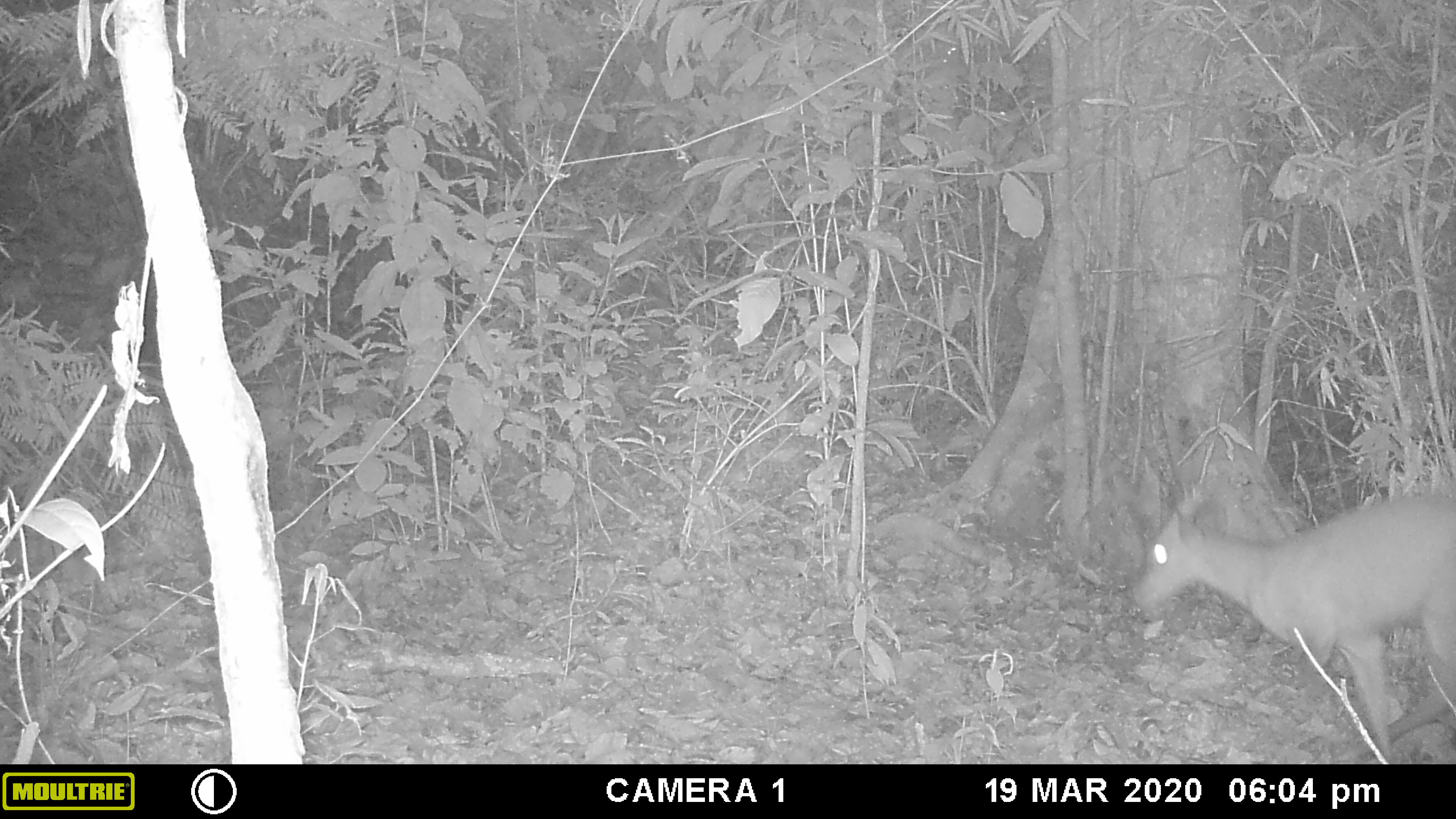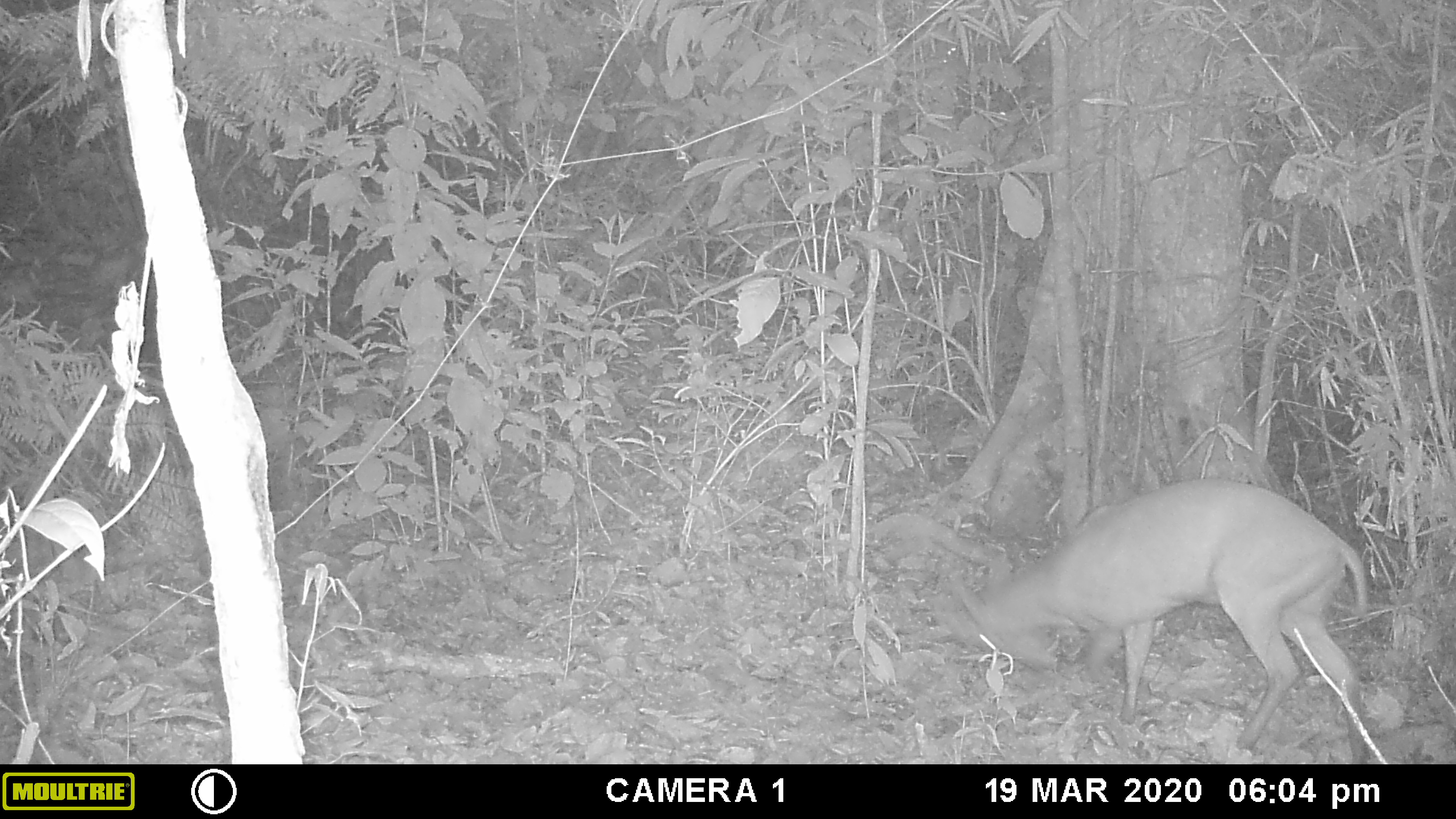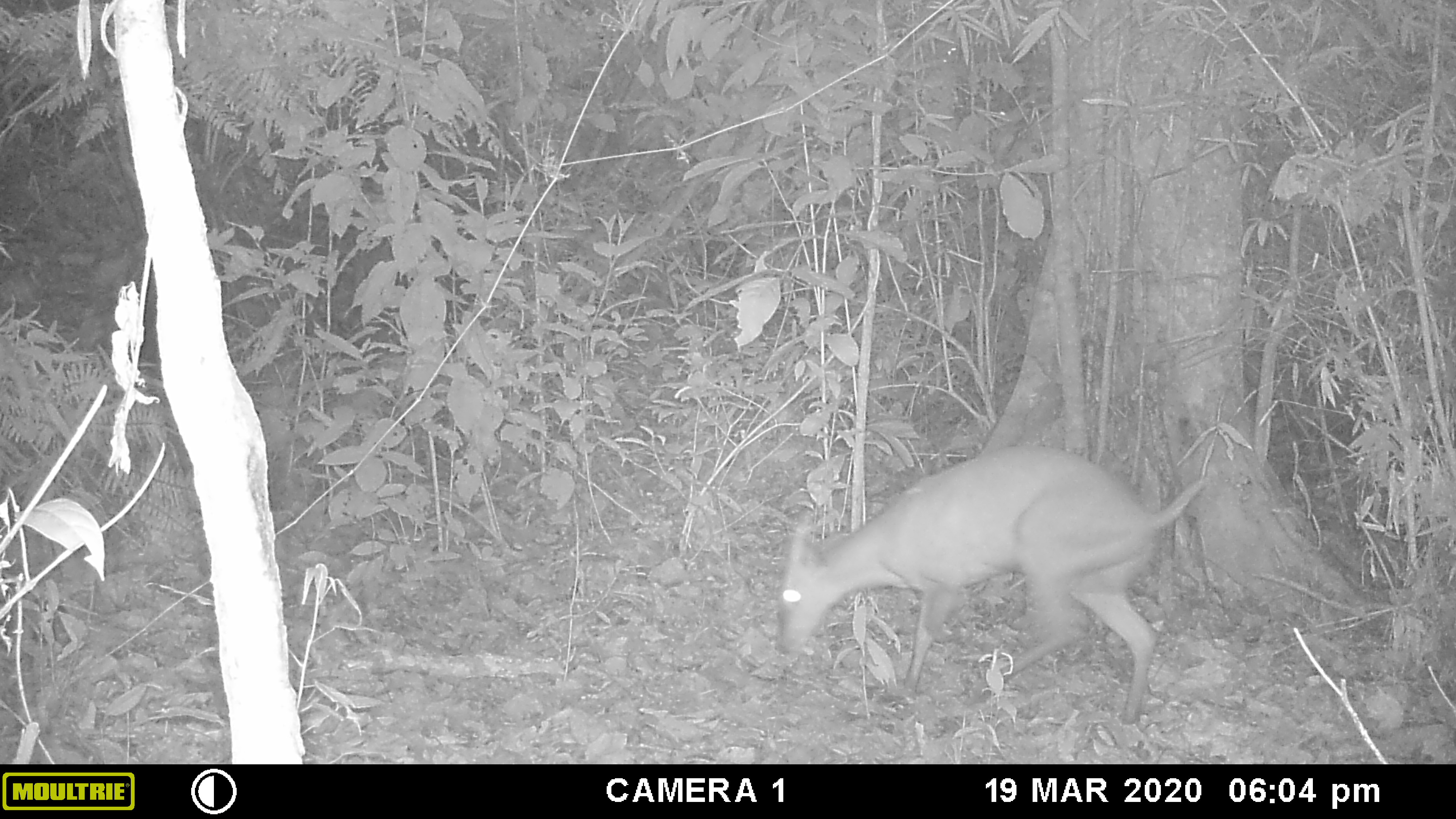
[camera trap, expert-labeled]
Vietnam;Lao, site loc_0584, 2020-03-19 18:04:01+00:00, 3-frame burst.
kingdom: Animalia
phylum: Chordata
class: Mammalia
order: Artiodactyla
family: Cervidae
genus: Muntiacus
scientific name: Muntiacus muntjak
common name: red muntjac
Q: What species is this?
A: Red muntjac (Muntiacus muntjak).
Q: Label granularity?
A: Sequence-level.